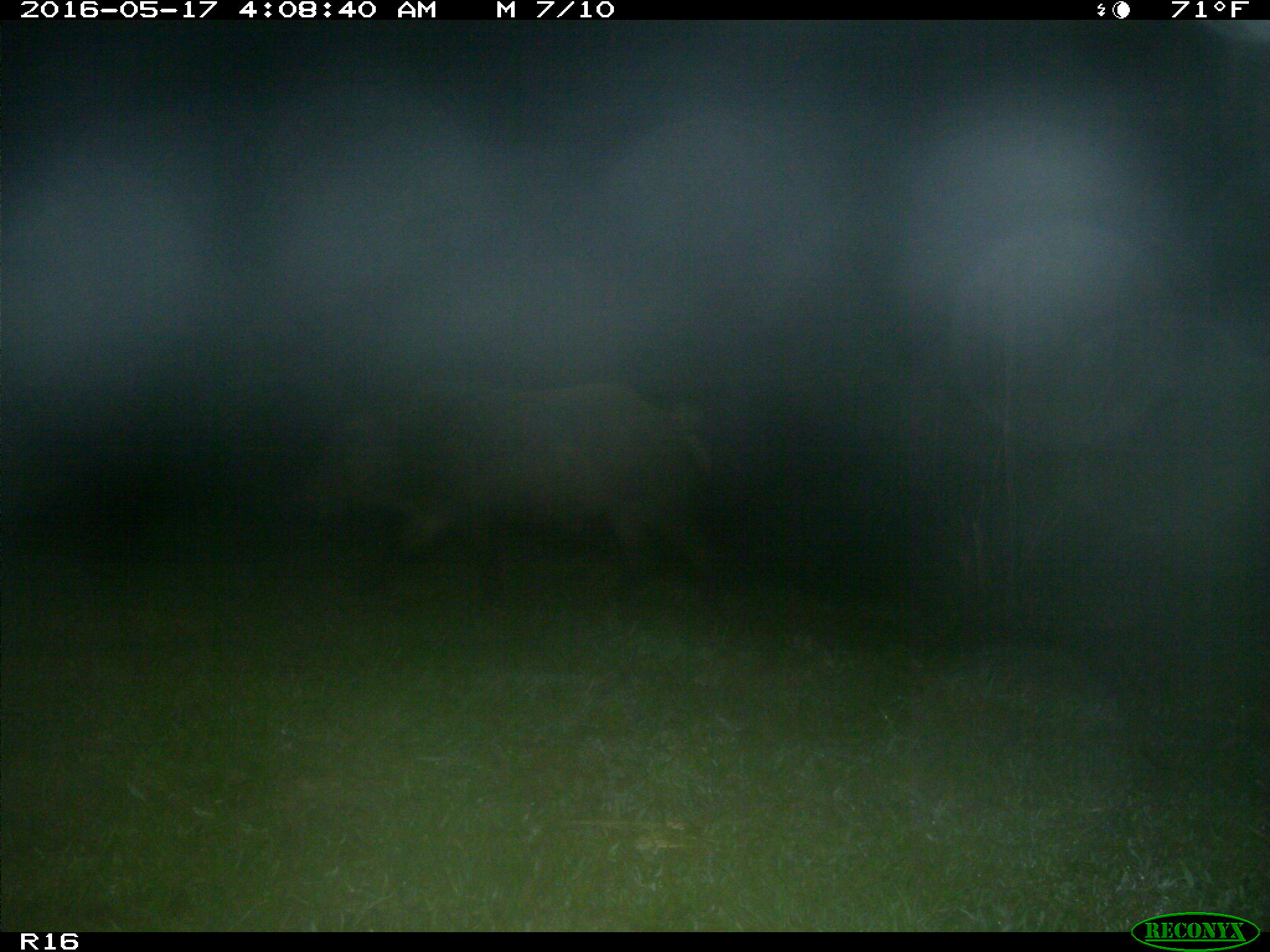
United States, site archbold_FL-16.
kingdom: Animalia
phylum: Chordata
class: Mammalia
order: Artiodactyla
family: Suidae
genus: Sus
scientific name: Sus scrofa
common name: wild boar